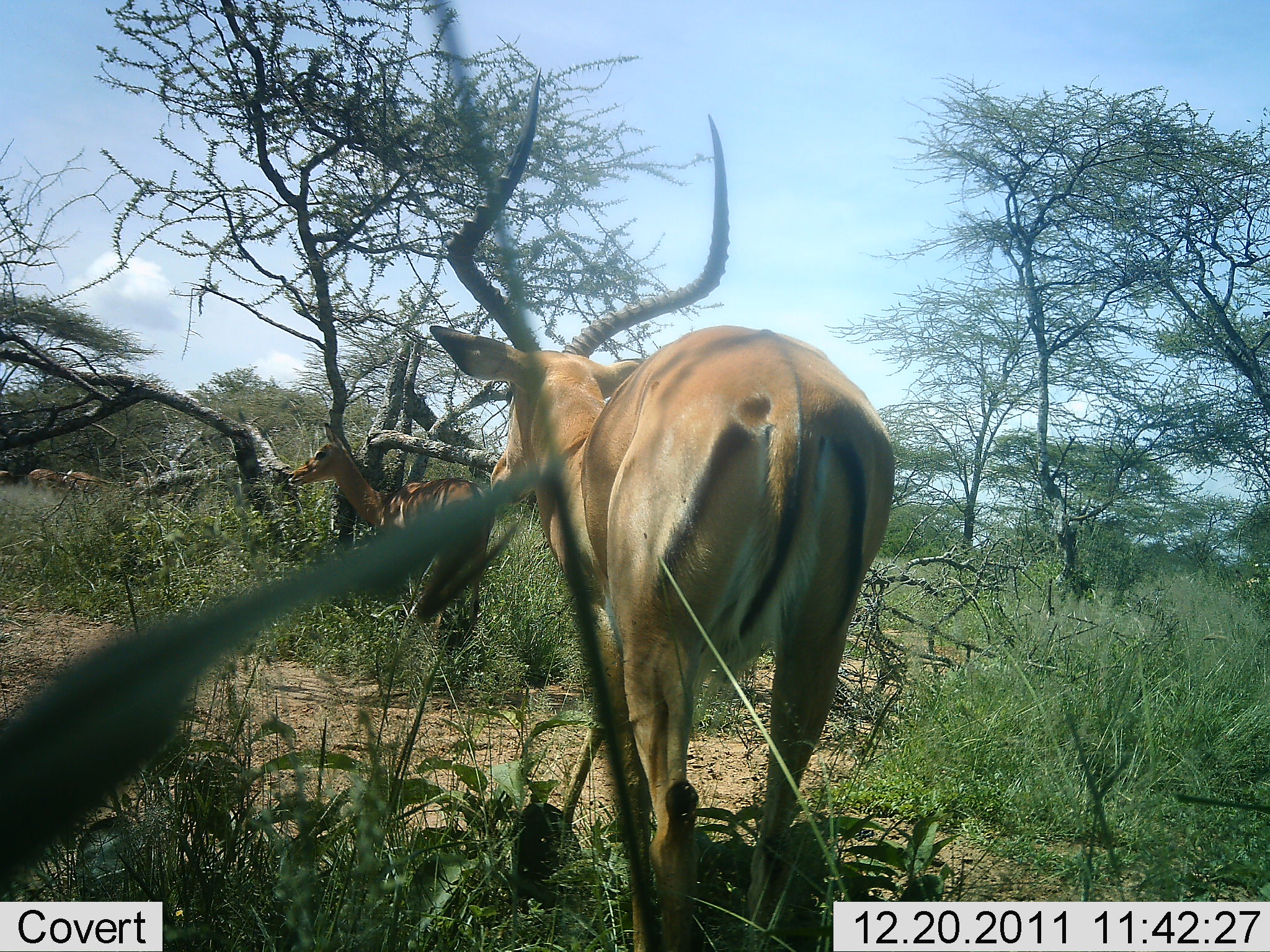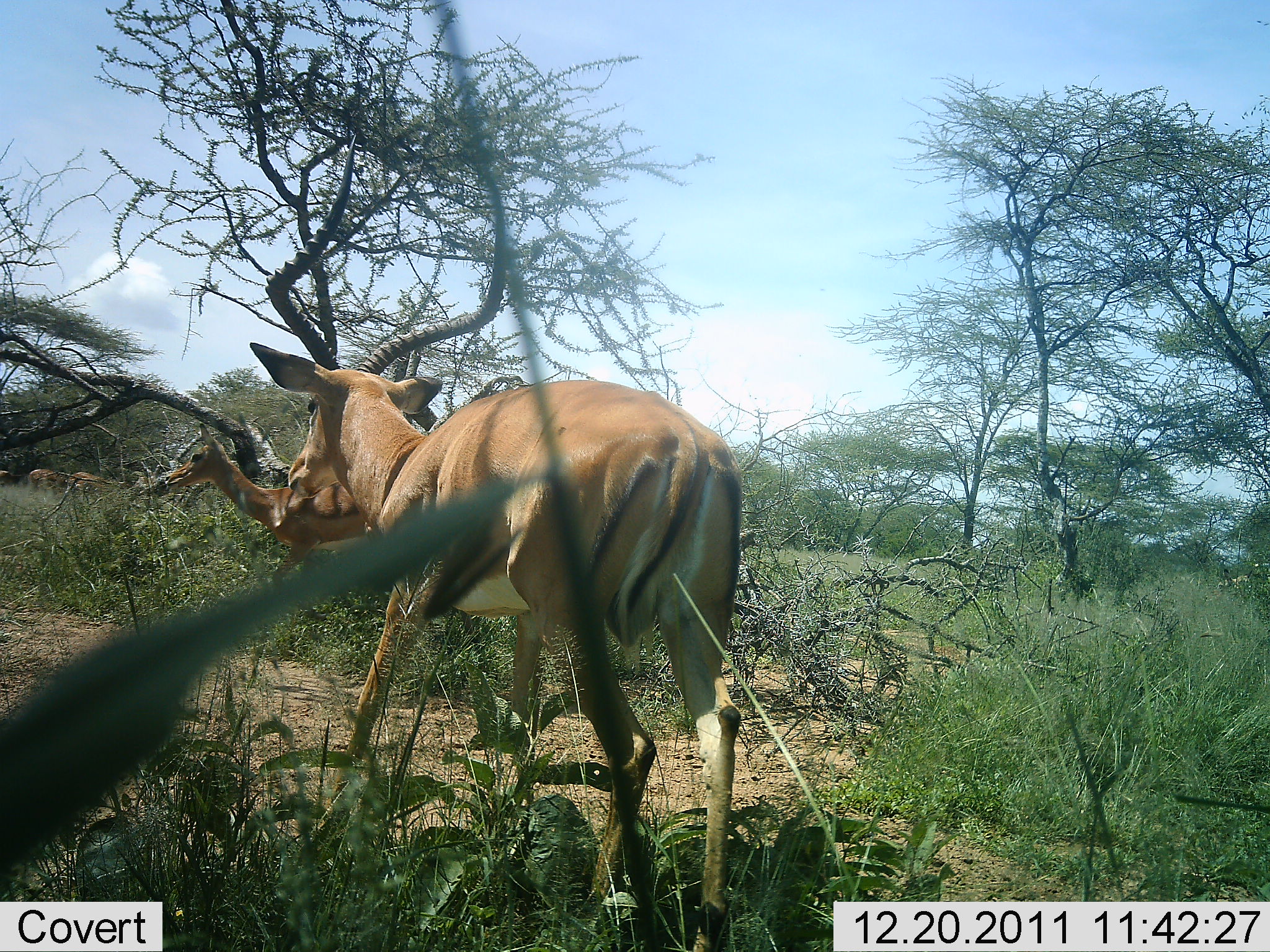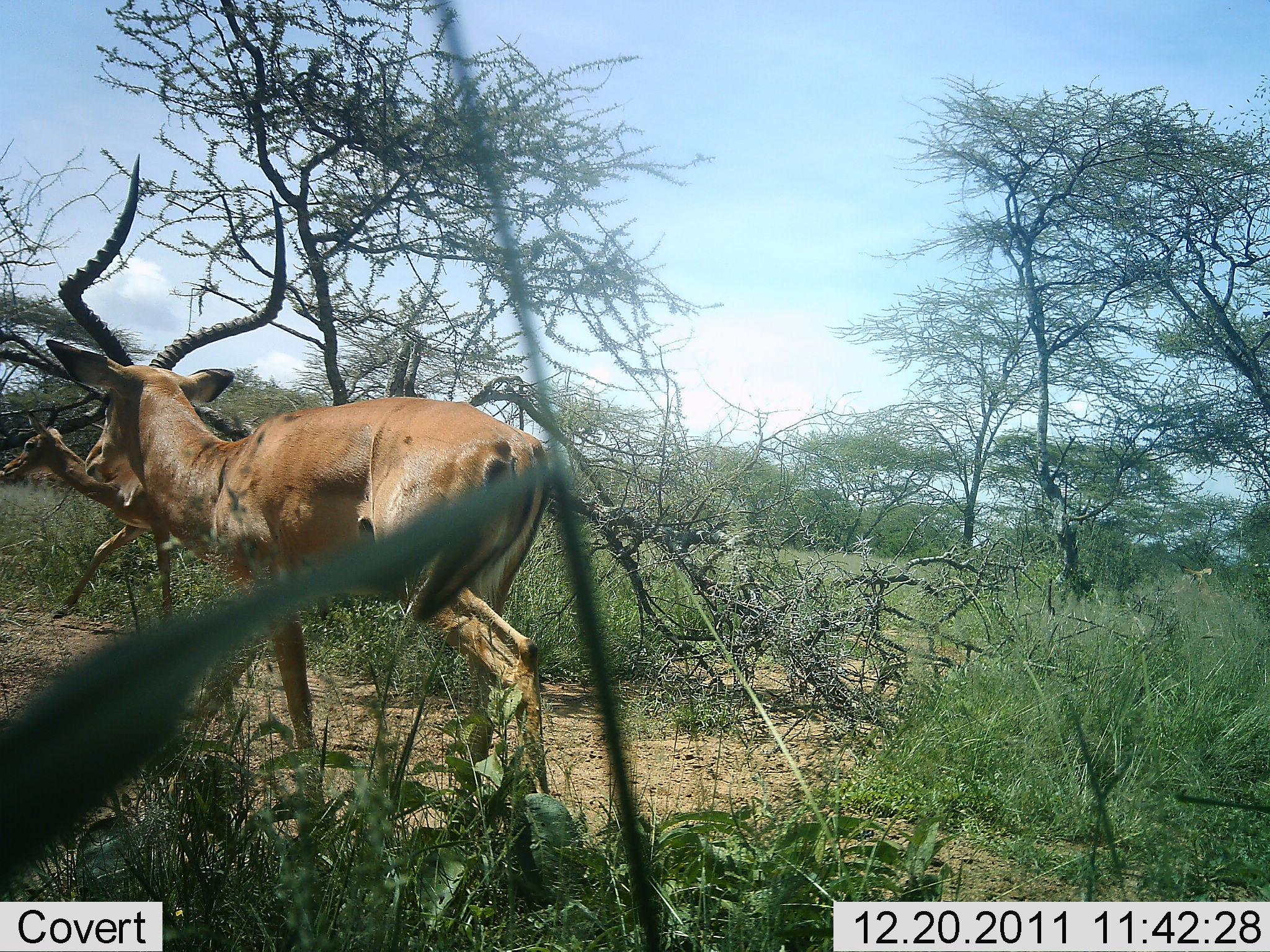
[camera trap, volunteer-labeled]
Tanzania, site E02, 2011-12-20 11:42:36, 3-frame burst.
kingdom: Animalia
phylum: Chordata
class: Mammalia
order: Artiodactyla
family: Bovidae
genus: Aepyceros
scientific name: Aepyceros melampus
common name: impala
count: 2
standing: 0%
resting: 0%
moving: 100%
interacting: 0%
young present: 0%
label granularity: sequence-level